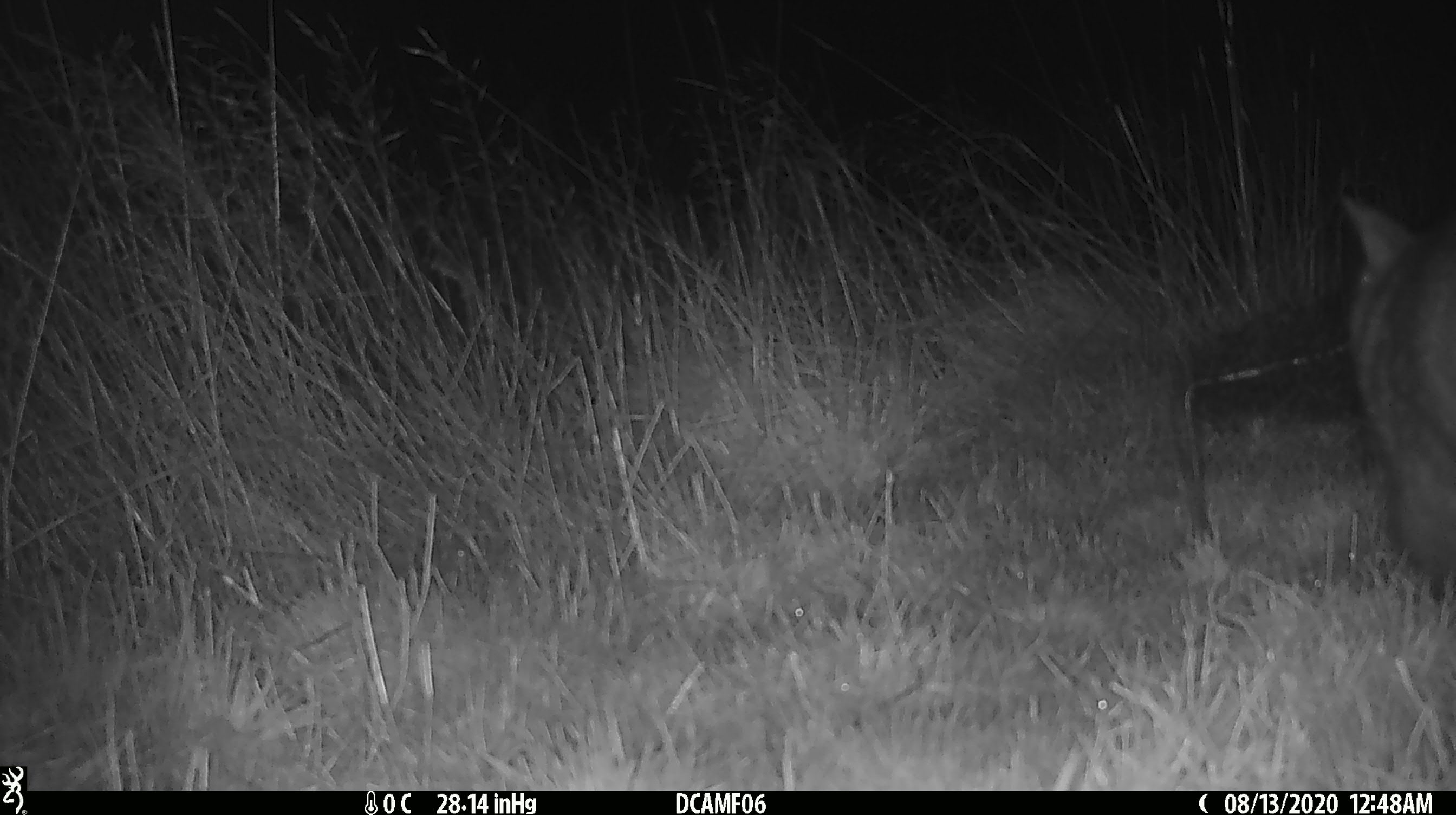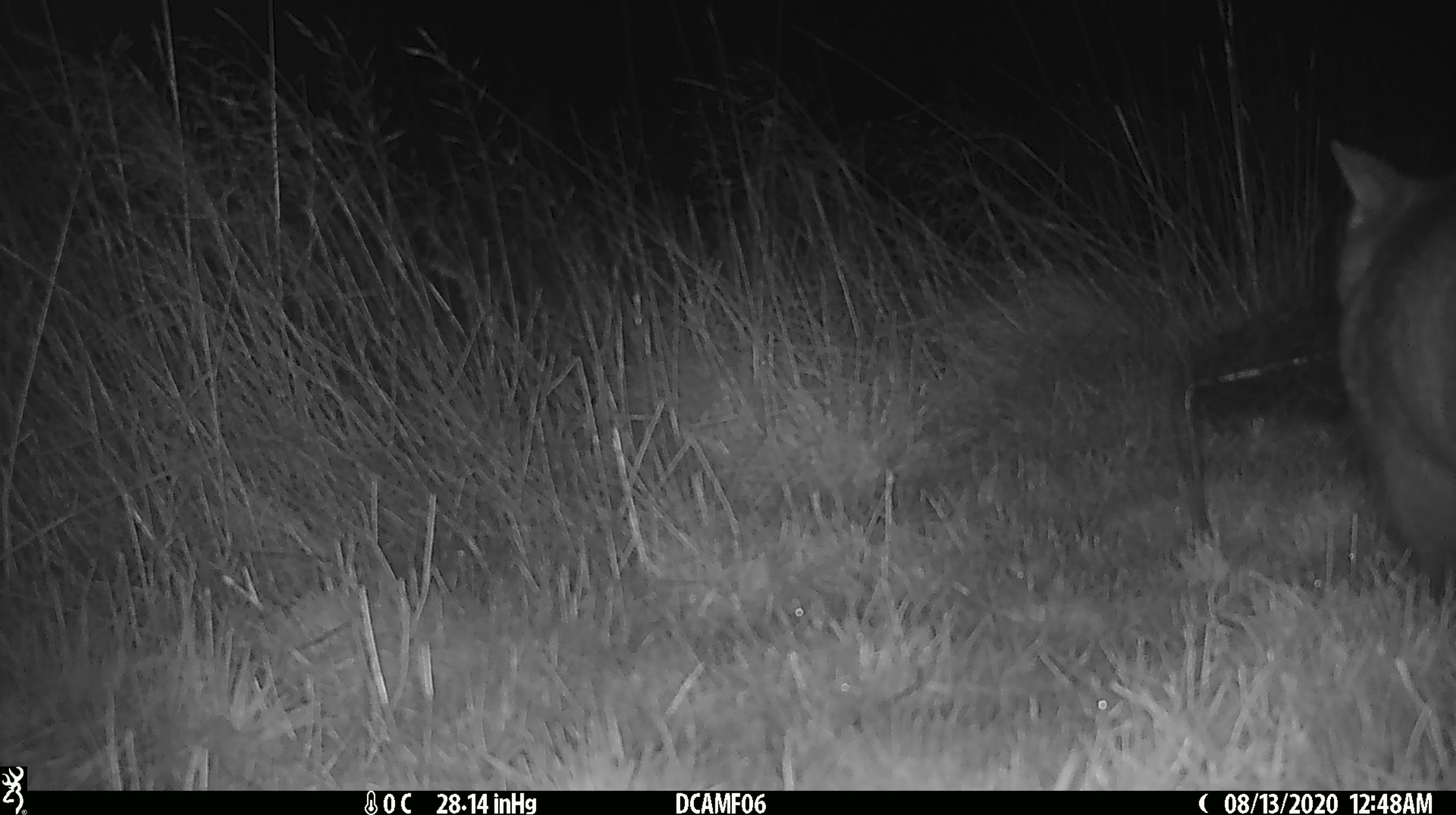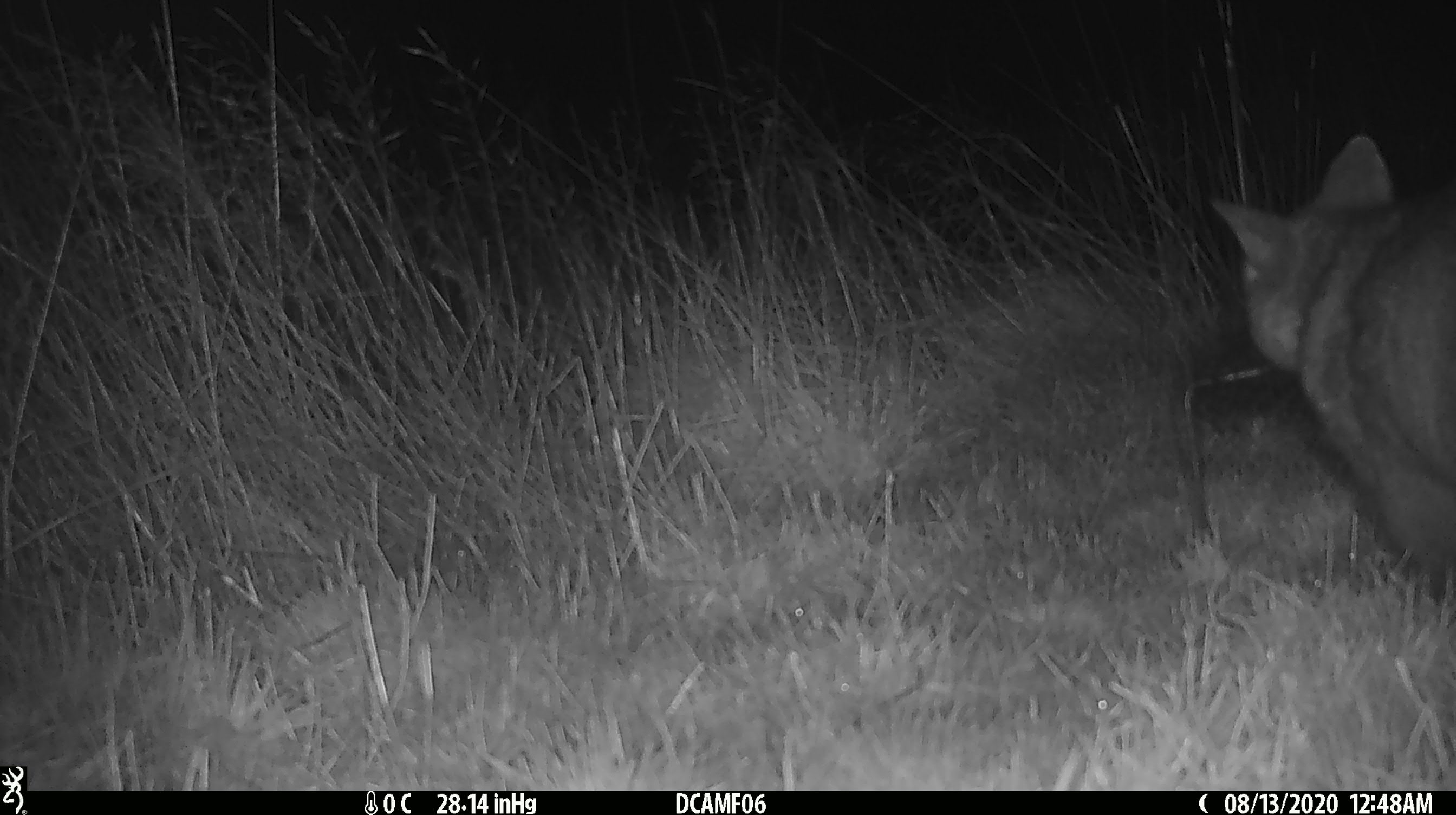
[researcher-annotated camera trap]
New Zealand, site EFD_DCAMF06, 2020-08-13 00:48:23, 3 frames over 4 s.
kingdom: Animalia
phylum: Chordata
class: Mammalia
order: Diprotodontia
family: Phalangeridae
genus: Trichosurus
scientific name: Trichosurus vulpecula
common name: common brushtail possum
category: possum